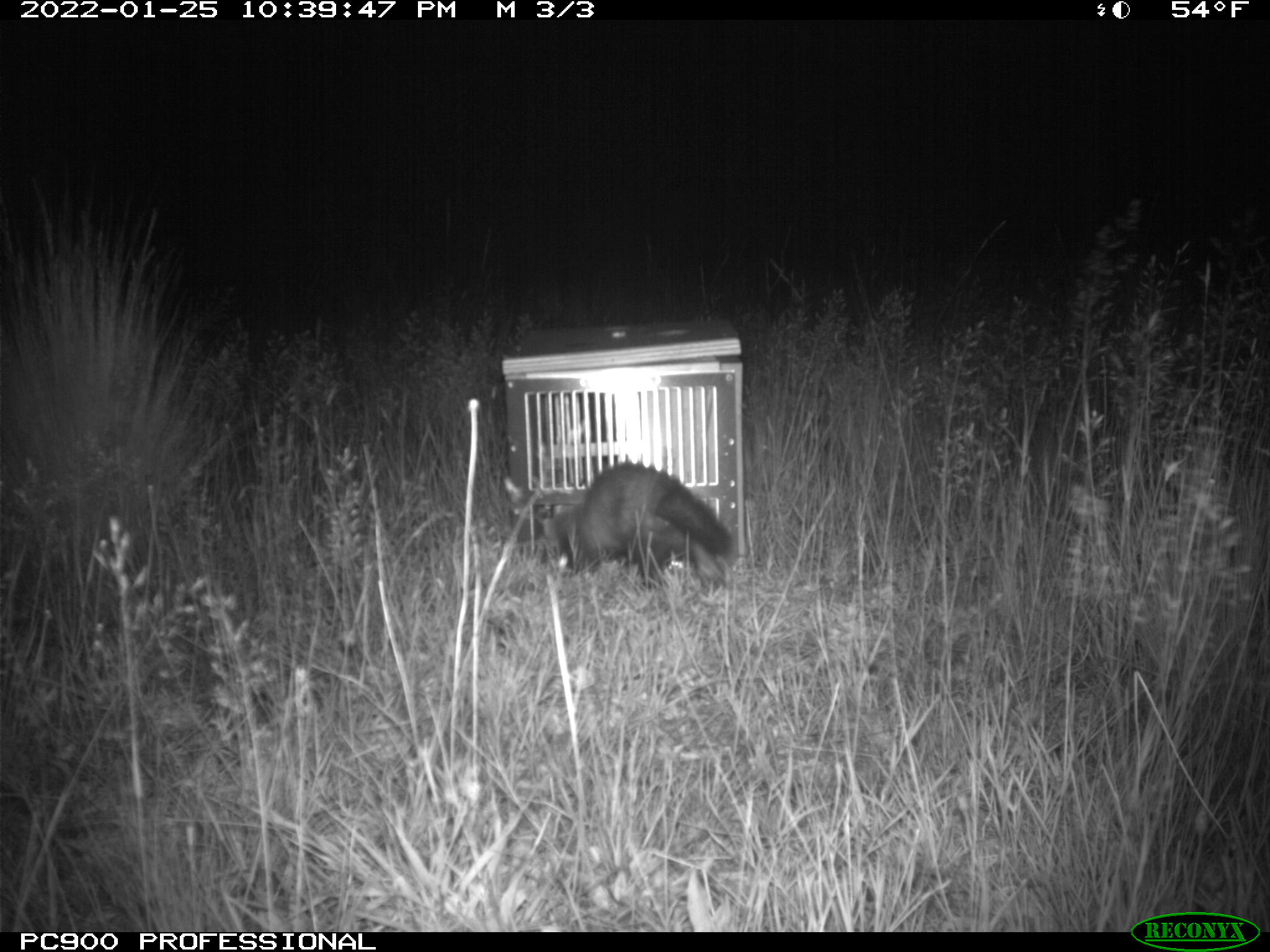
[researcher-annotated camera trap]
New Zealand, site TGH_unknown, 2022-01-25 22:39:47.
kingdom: Animalia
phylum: Chordata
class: Mammalia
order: Carnivora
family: Mustelidae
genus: Mustela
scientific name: Mustela furo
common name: ferret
Ferret (Mustela furo).